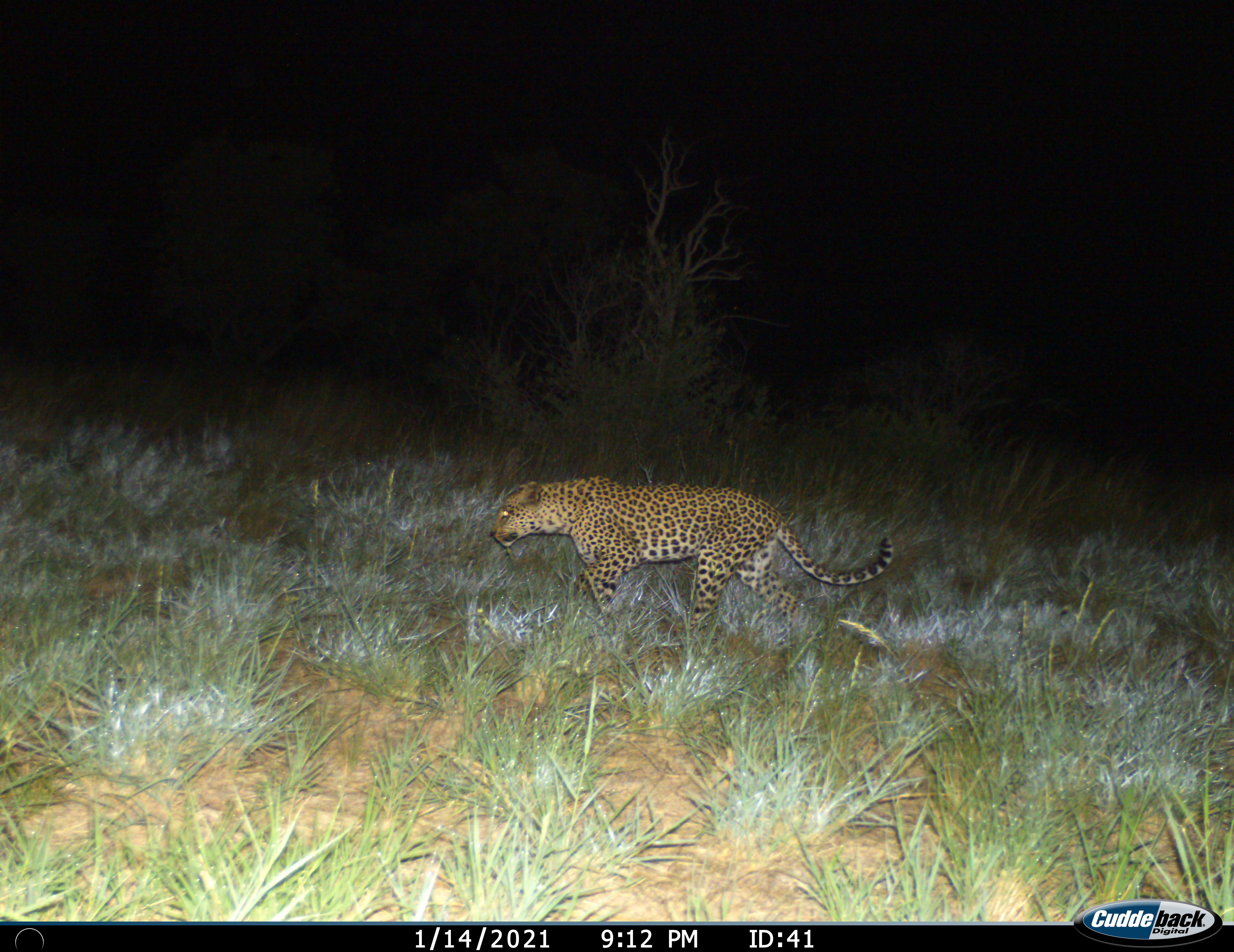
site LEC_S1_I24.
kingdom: Animalia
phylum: Chordata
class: Mammalia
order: Carnivora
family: Felidae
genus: Panthera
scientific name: Panthera pardus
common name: leopard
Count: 1.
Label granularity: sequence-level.